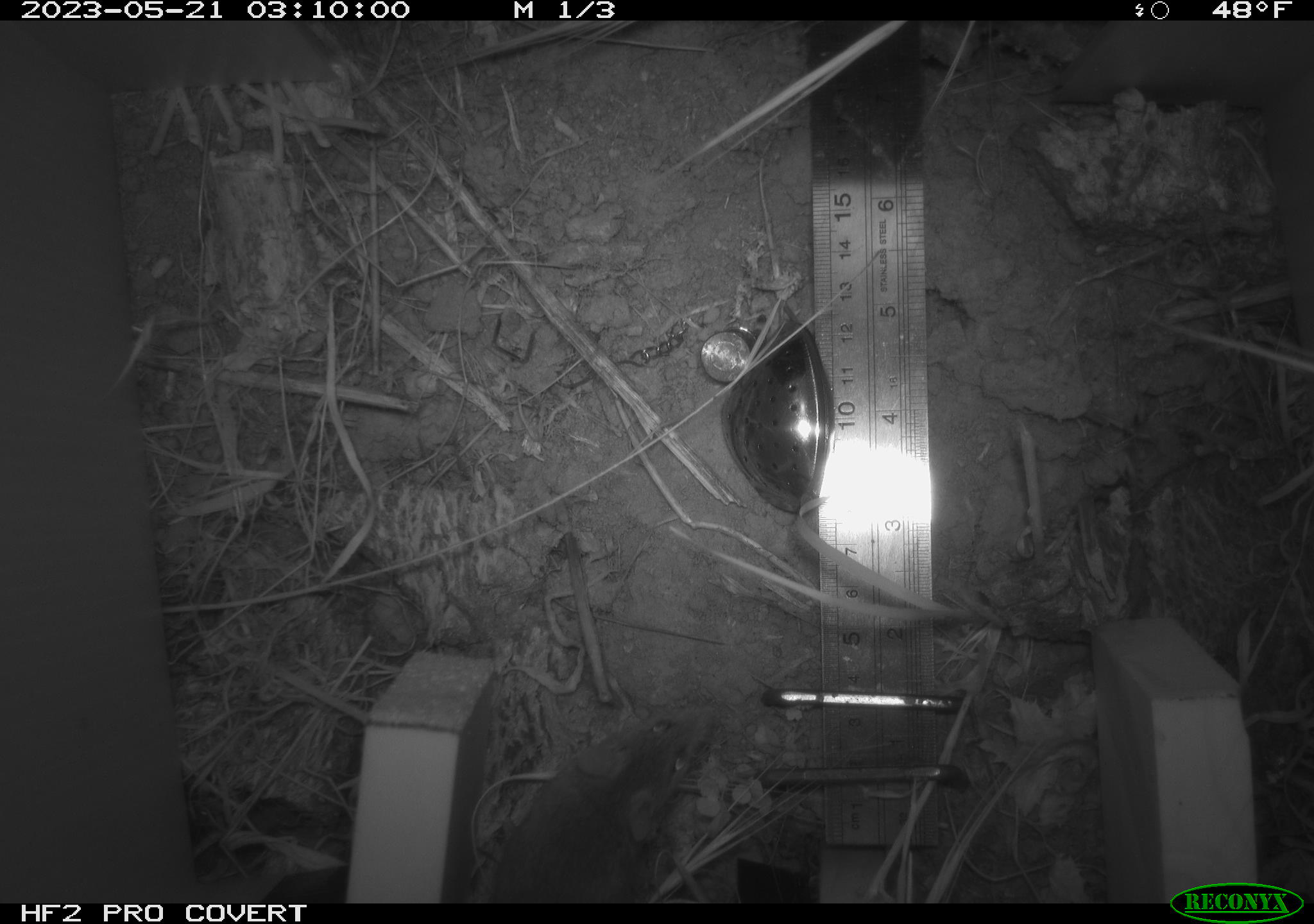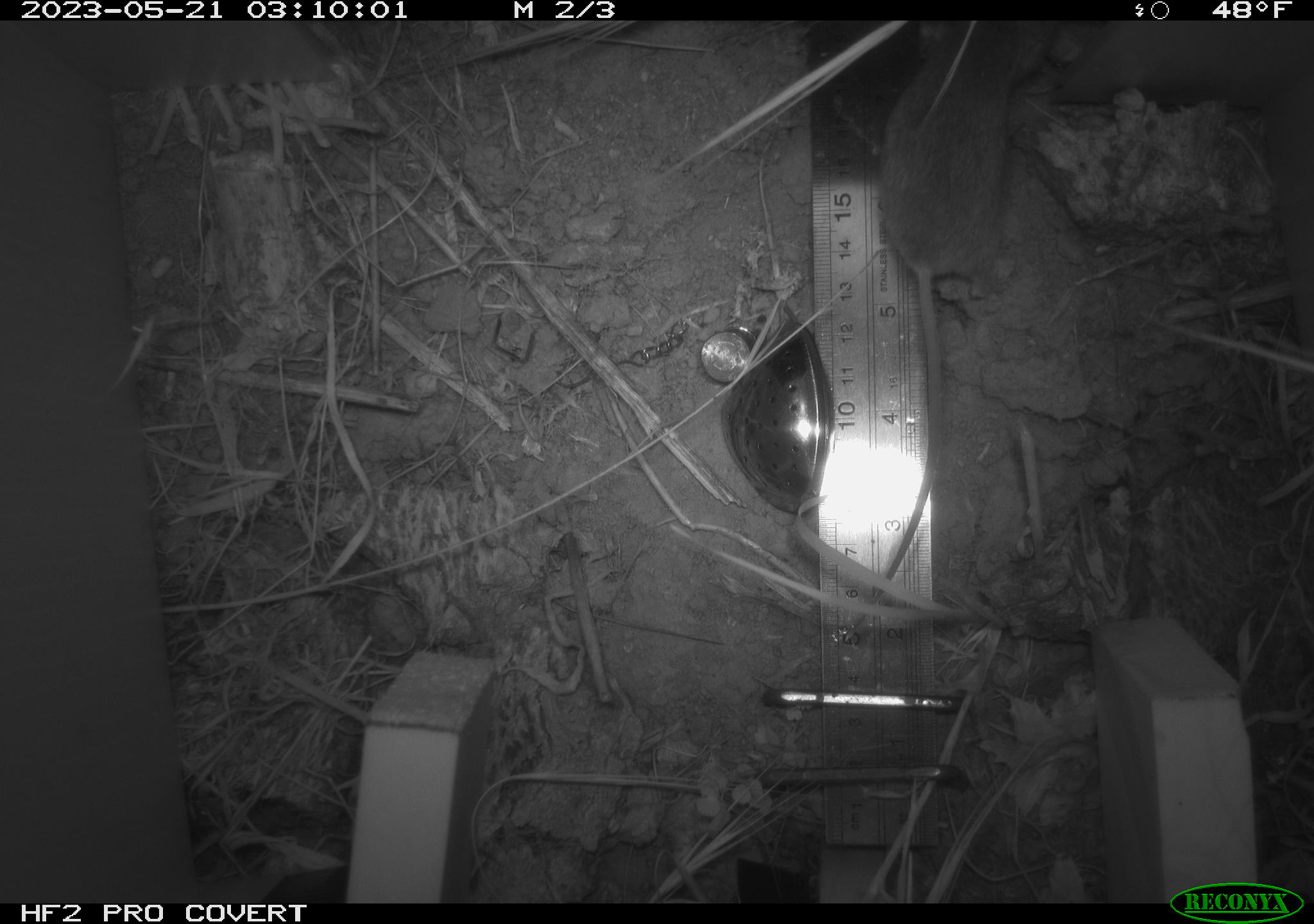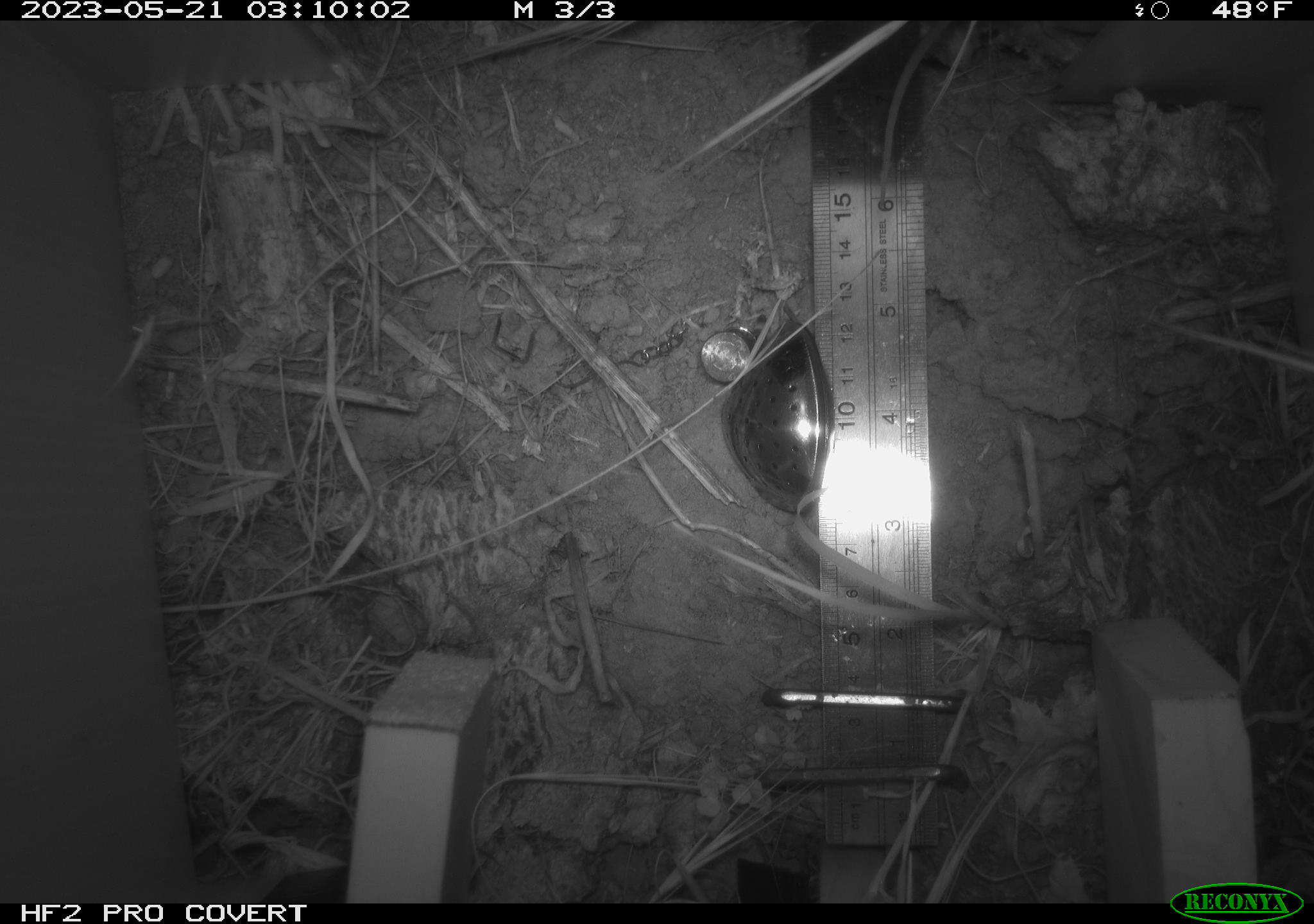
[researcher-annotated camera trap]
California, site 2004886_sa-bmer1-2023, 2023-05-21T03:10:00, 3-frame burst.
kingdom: Animalia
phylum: Chordata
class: Mammalia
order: Rodentia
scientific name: Rodentia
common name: mouse species